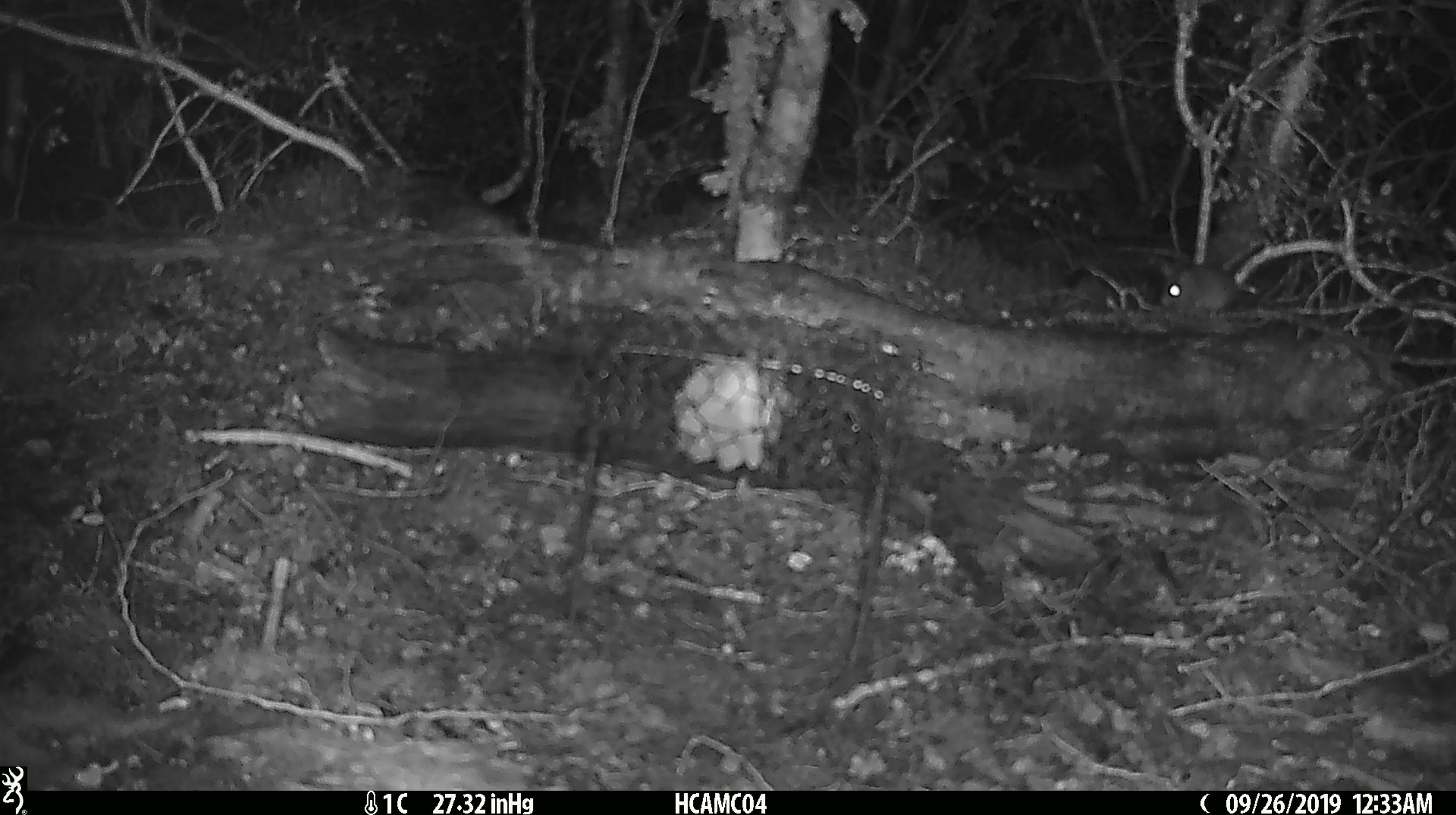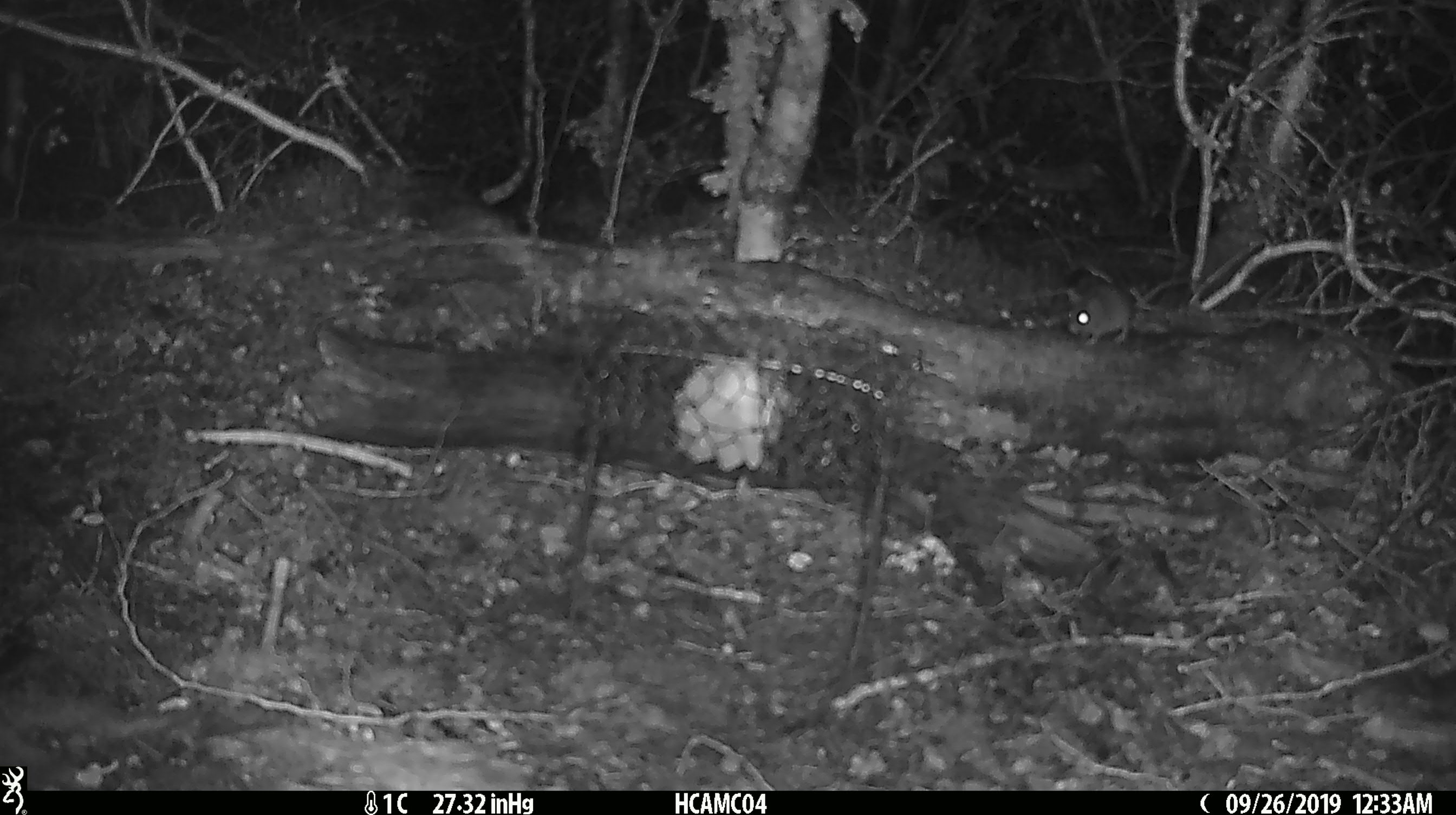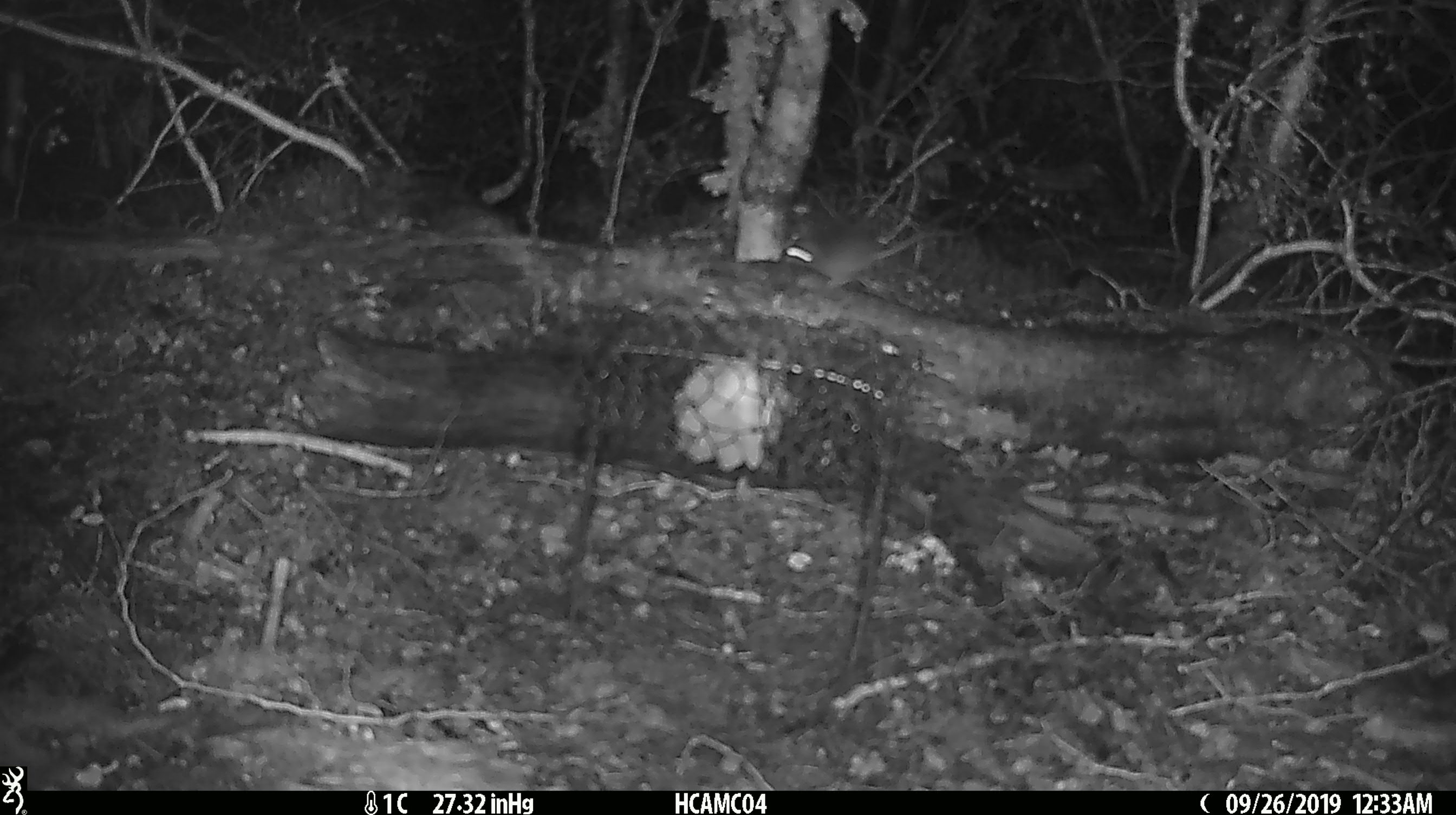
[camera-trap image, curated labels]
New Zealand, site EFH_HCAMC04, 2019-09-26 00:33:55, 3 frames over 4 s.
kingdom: Animalia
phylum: Chordata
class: Mammalia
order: Rodentia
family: Muridae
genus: Mus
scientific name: Mus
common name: mouse